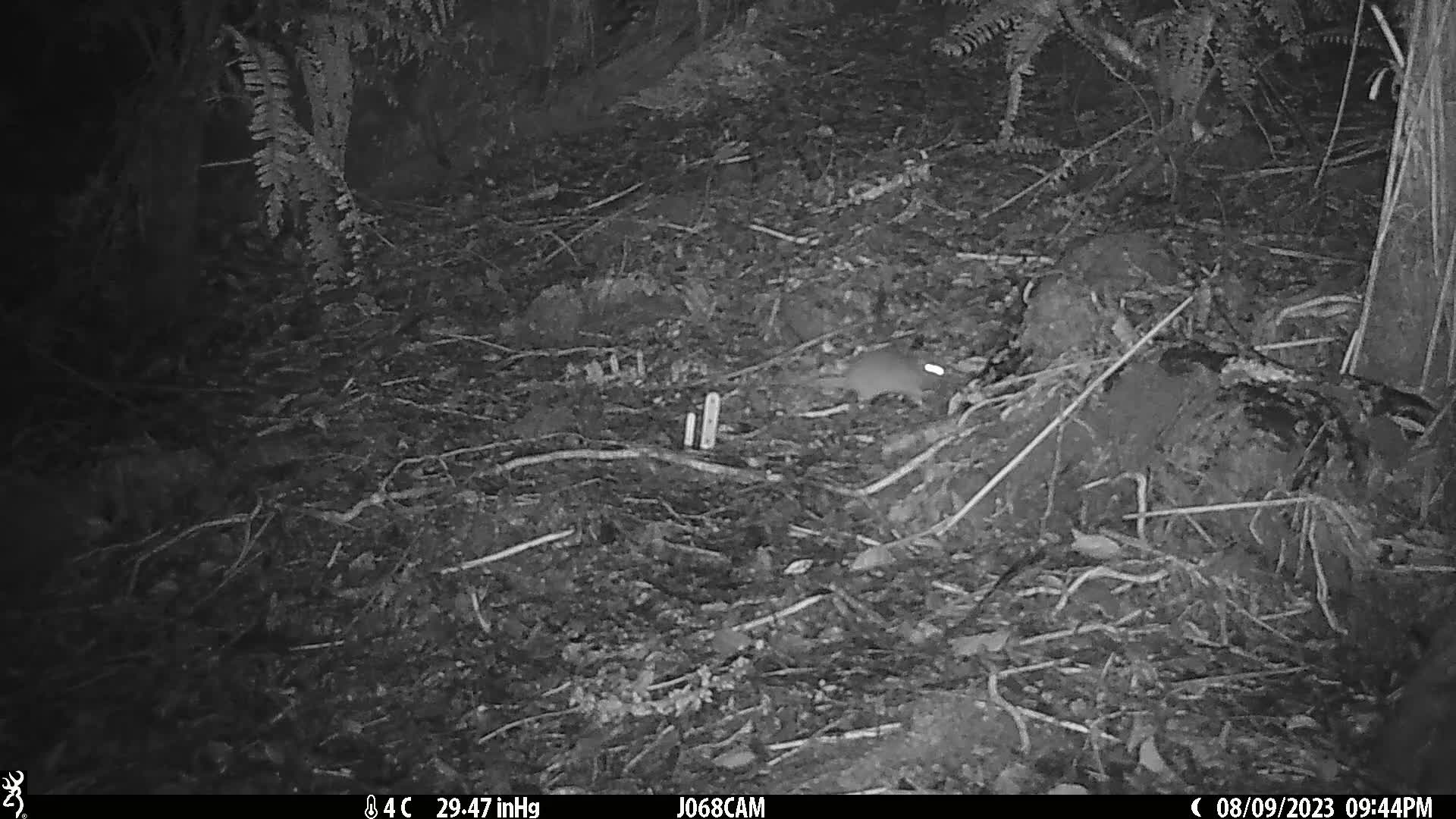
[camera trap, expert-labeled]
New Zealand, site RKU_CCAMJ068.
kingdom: Animalia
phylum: Chordata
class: Mammalia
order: Rodentia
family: Muridae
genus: Rattus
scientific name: Rattus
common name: rat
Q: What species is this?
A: Rat (Rattus).